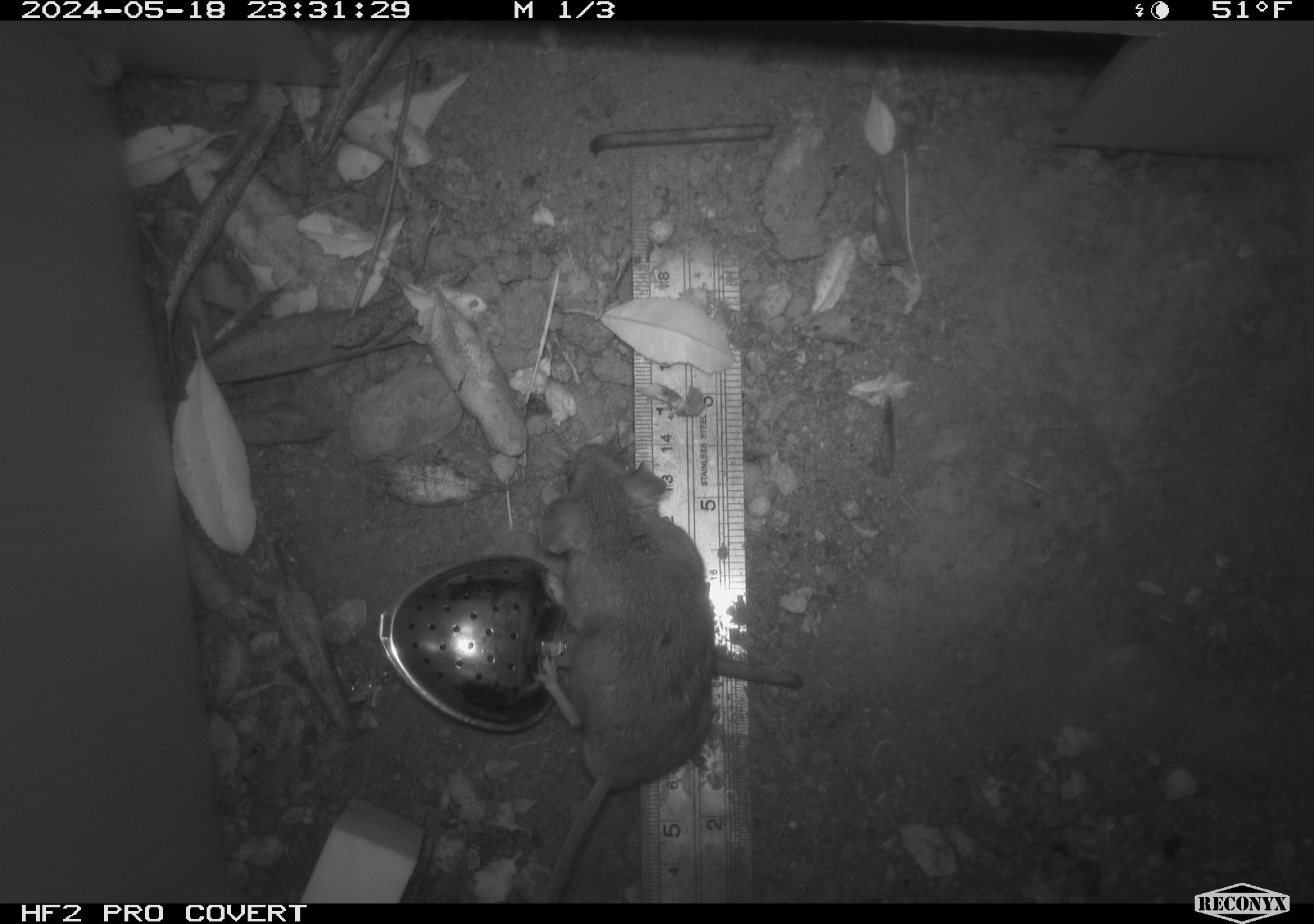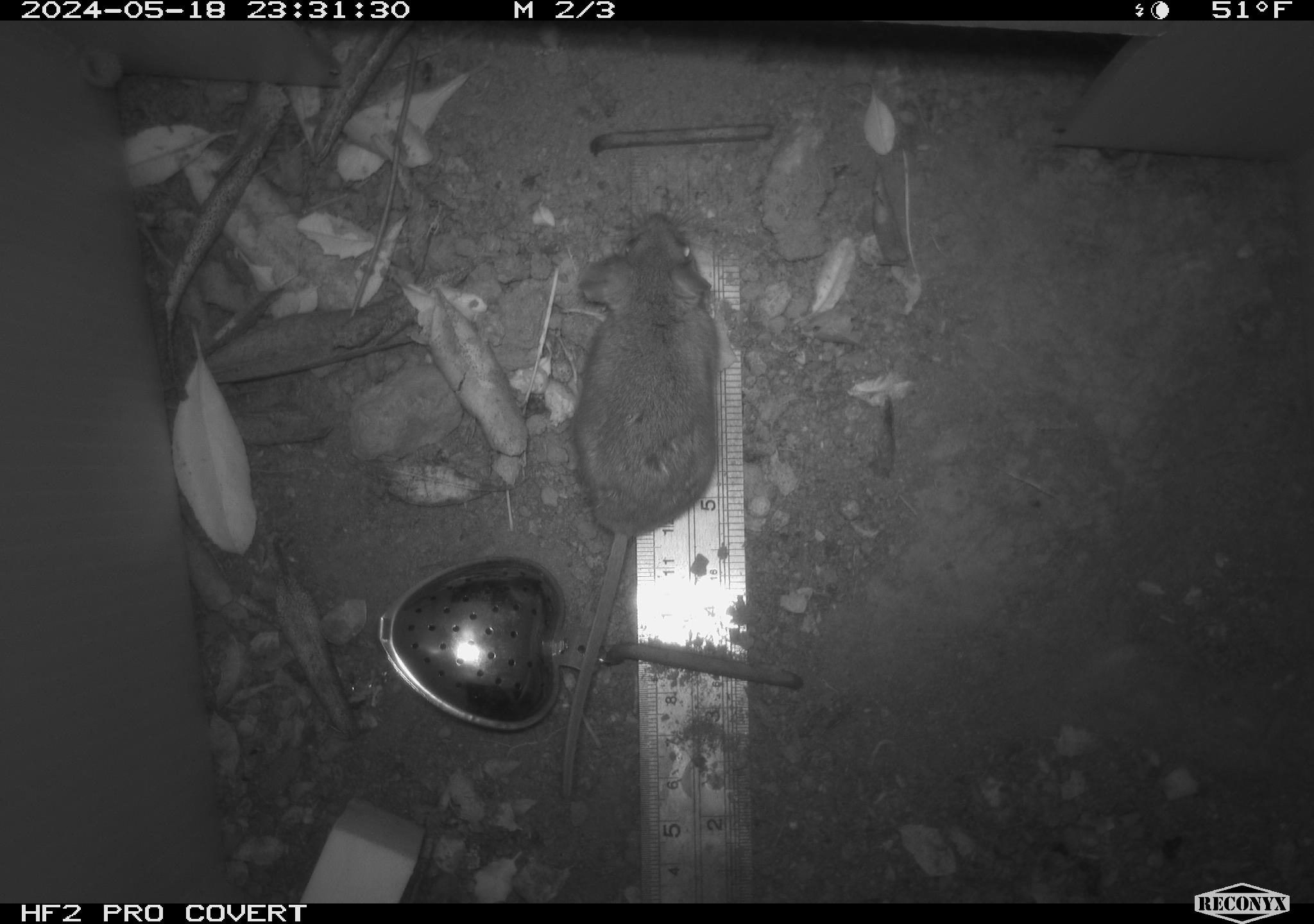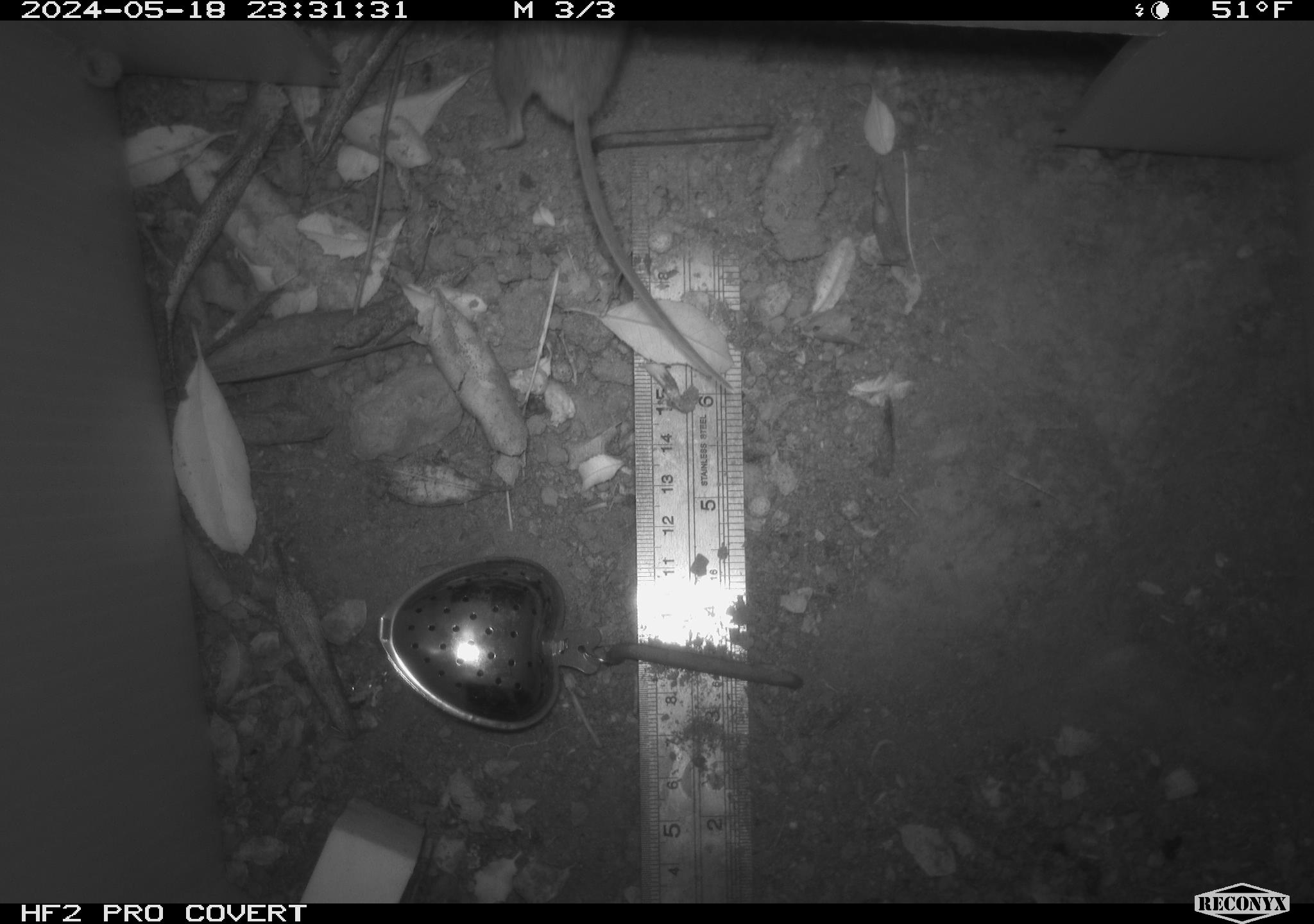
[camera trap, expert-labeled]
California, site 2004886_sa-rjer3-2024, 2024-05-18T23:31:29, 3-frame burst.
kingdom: Animalia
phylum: Chordata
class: Mammalia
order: Rodentia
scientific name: Rodentia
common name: mouse species